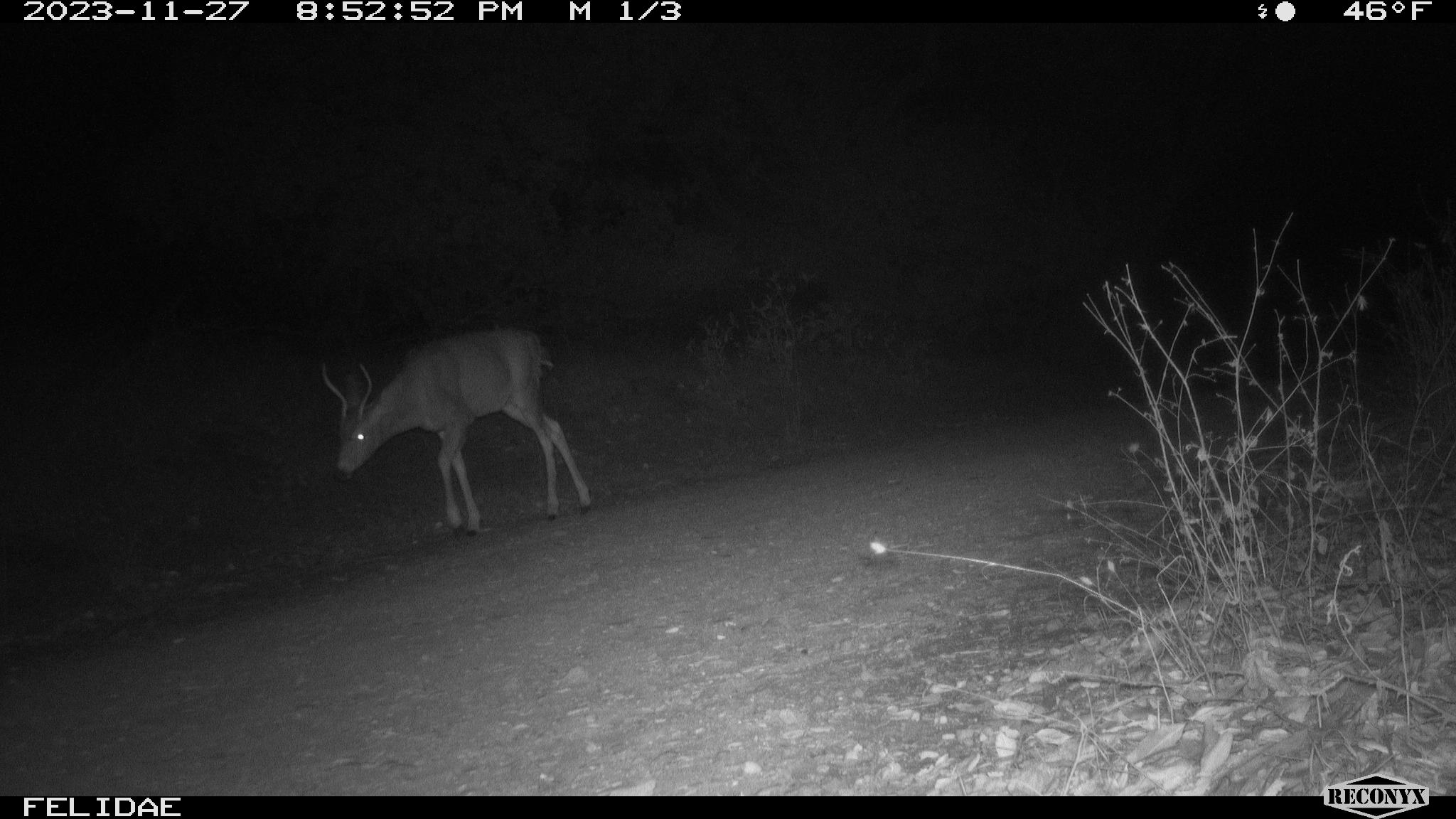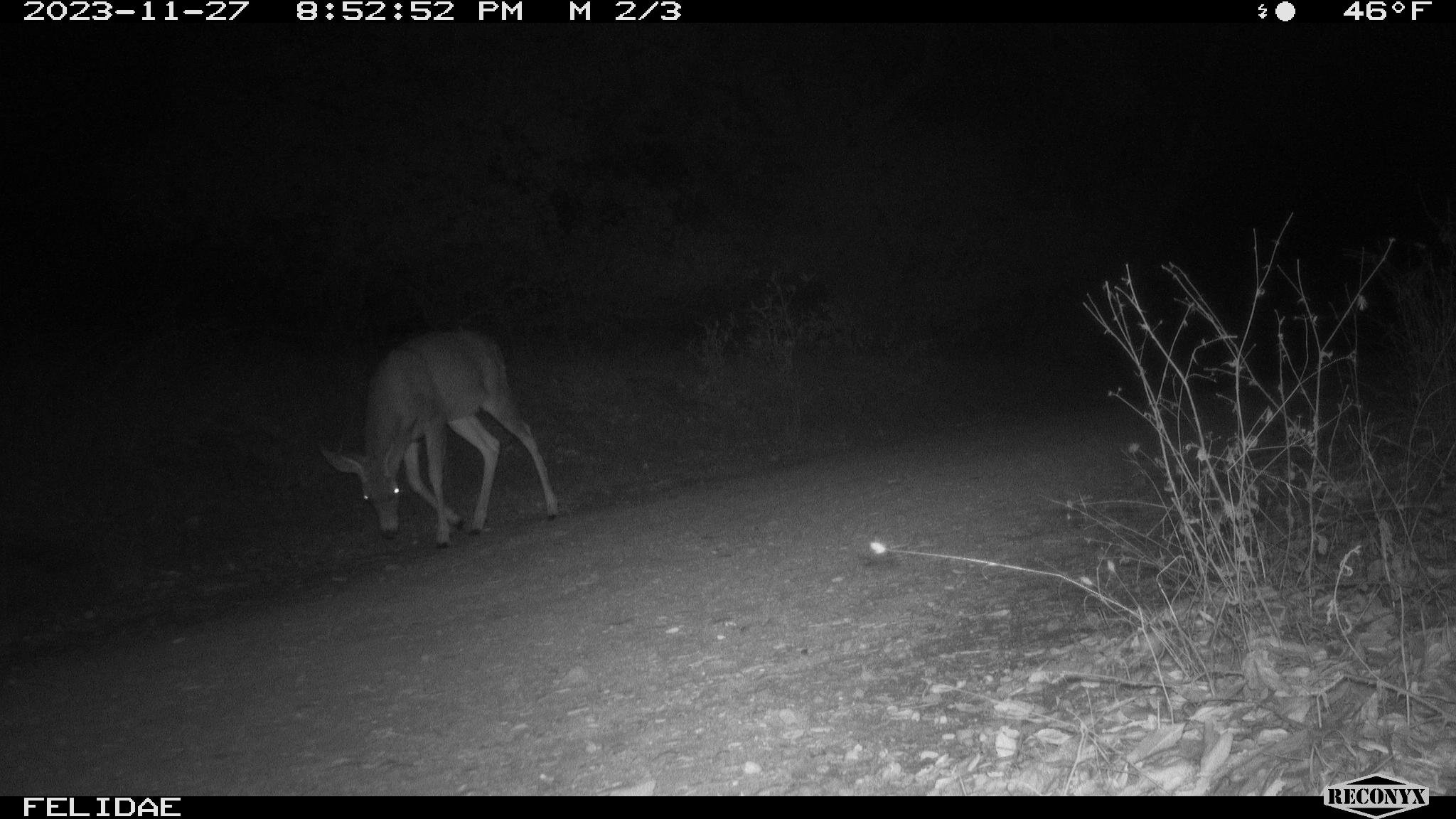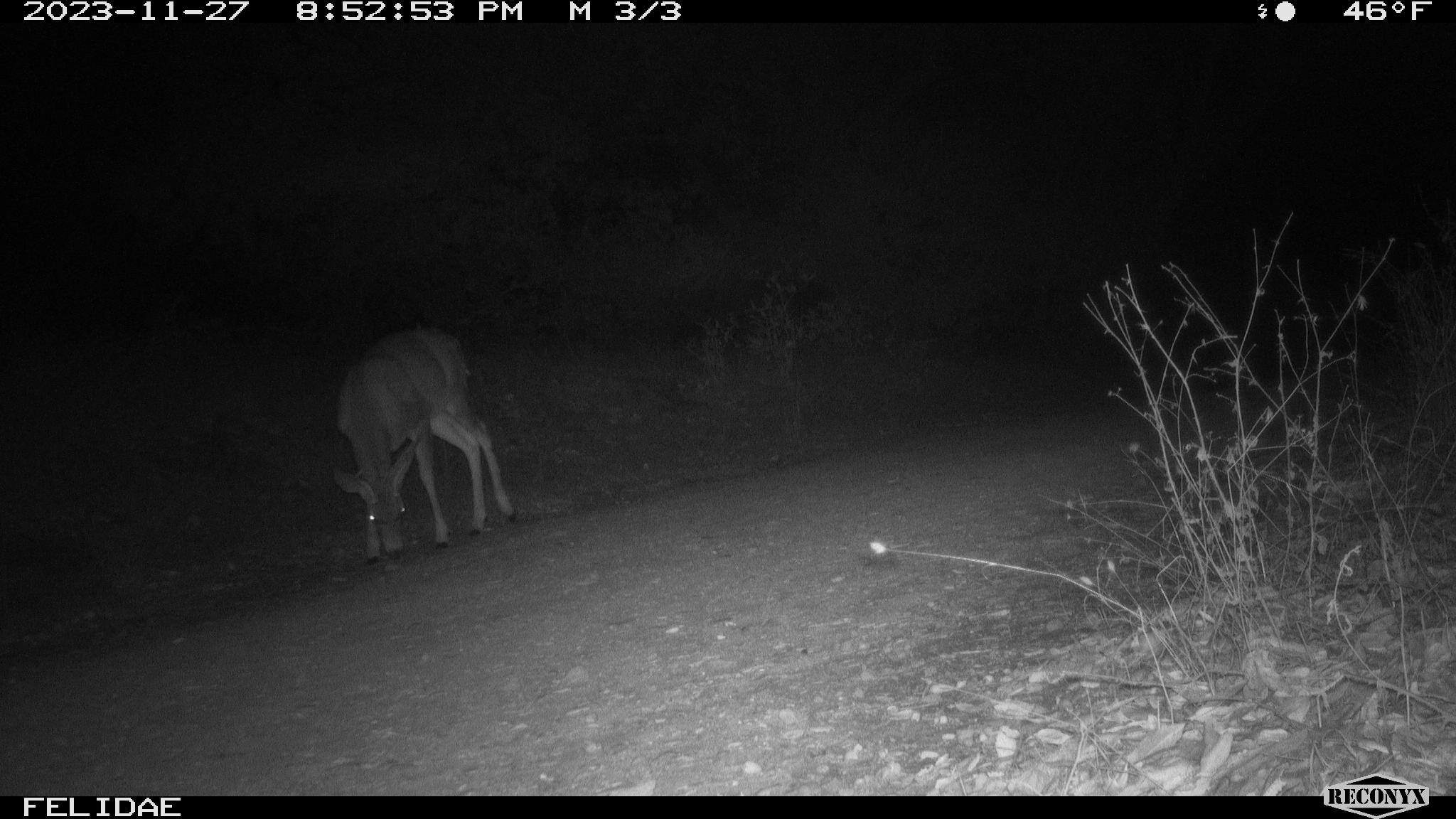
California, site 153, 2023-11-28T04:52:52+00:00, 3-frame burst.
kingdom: Animalia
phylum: Chordata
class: Mammalia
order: Artiodactyla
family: Cervidae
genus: Odocoileus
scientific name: Odocoileus hemionus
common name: mule deer